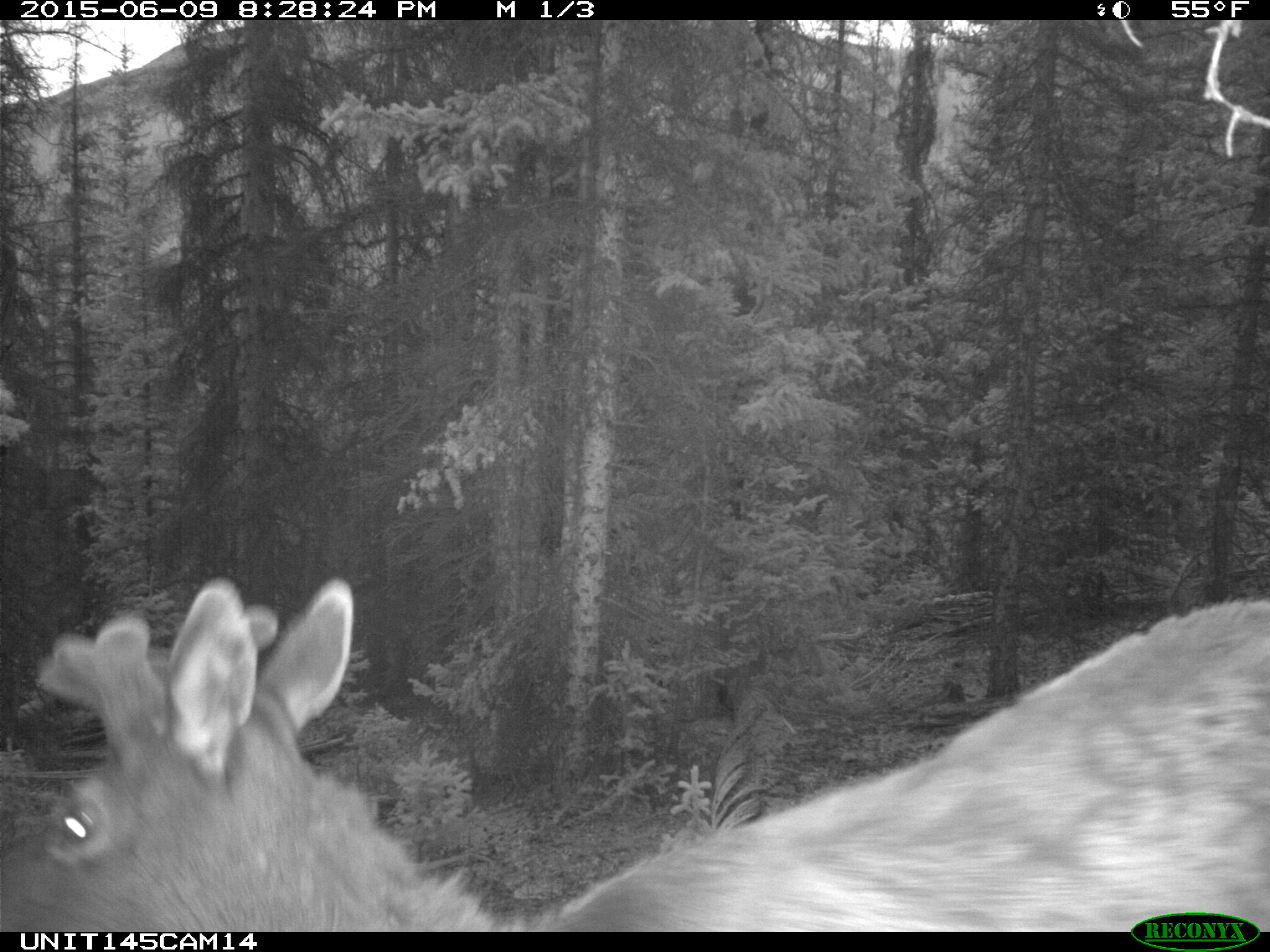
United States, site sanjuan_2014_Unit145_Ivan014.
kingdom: Animalia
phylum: Chordata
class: Mammalia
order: Artiodactyla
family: Cervidae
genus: Cervus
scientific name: Cervus elaphus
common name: red deer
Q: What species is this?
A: Cervus elaphus (red deer).